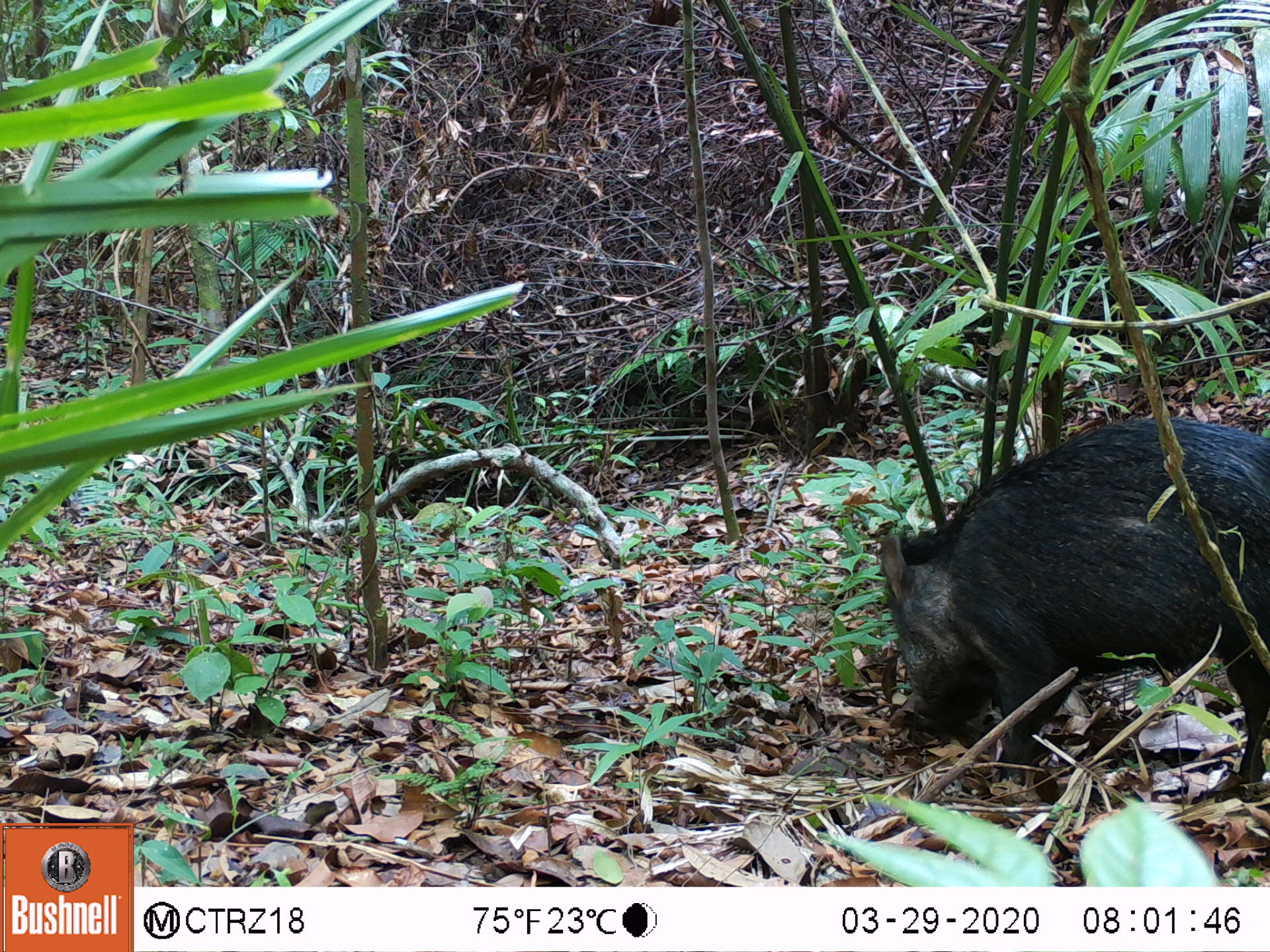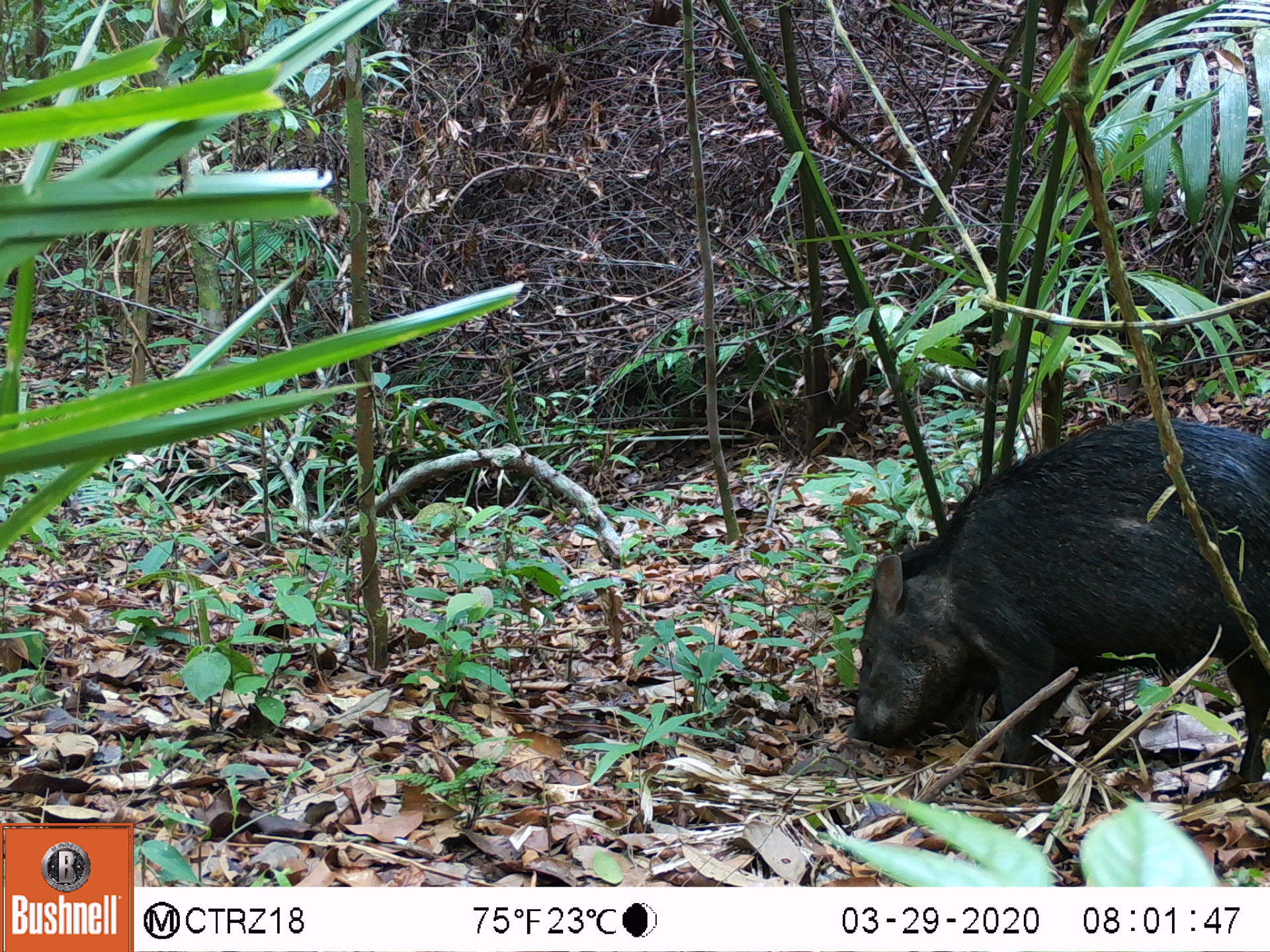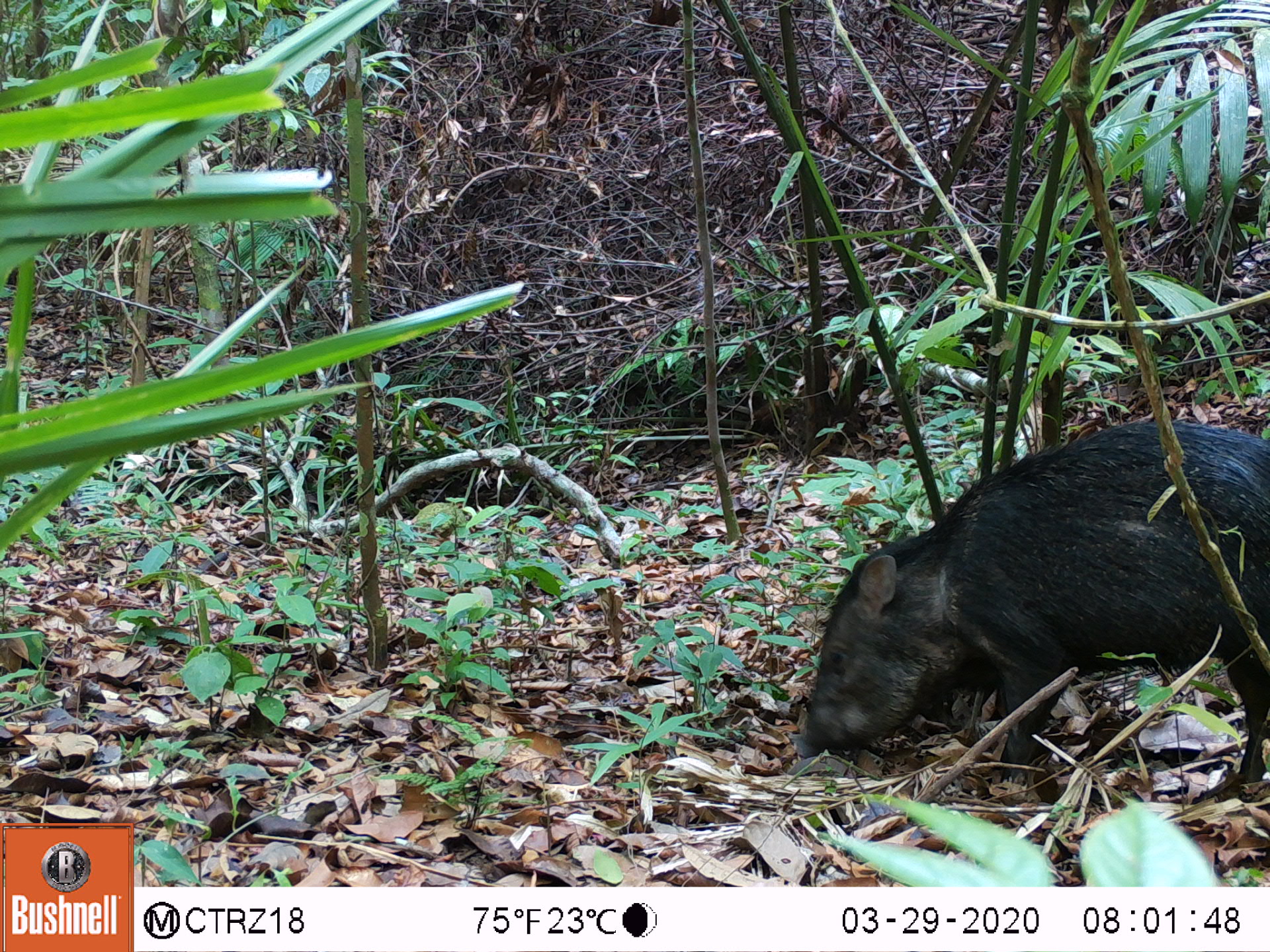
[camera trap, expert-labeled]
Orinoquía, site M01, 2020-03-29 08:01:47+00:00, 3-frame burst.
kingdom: Animalia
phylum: Chordata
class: Mammalia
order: Artiodactyla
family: Tayassuidae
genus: Pecari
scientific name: Pecari tajacu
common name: collared peccary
Collared peccary (Pecari tajacu).